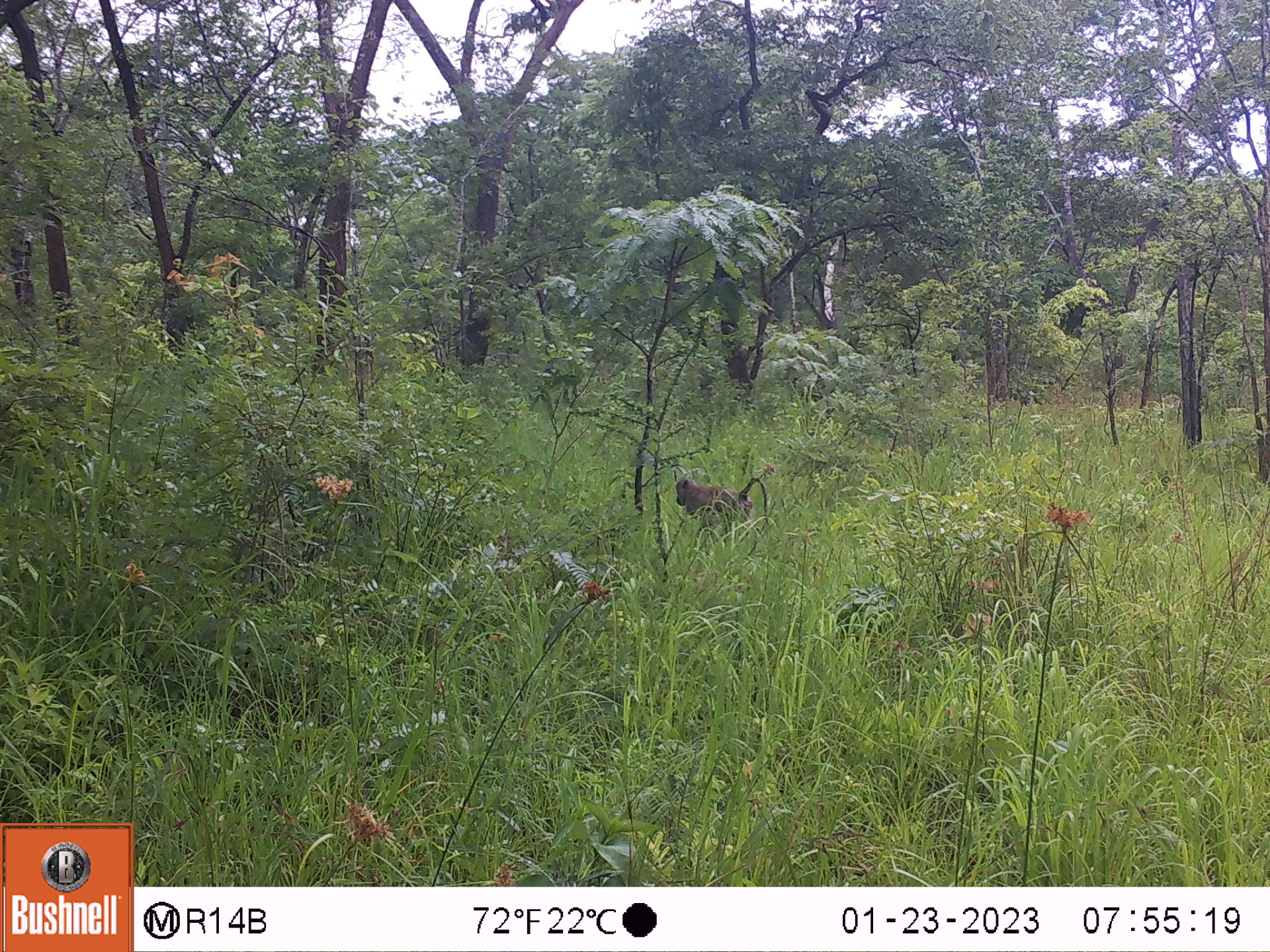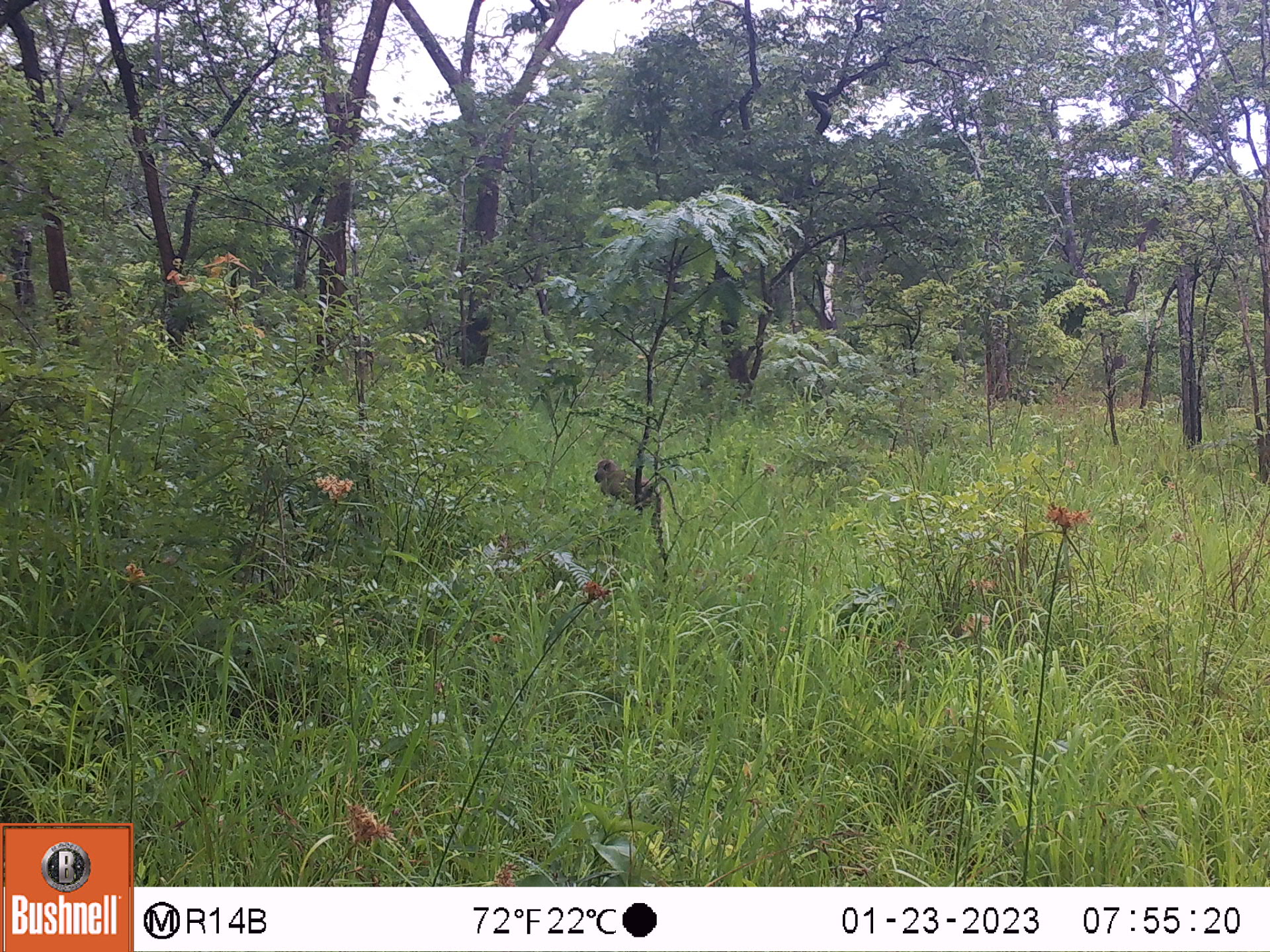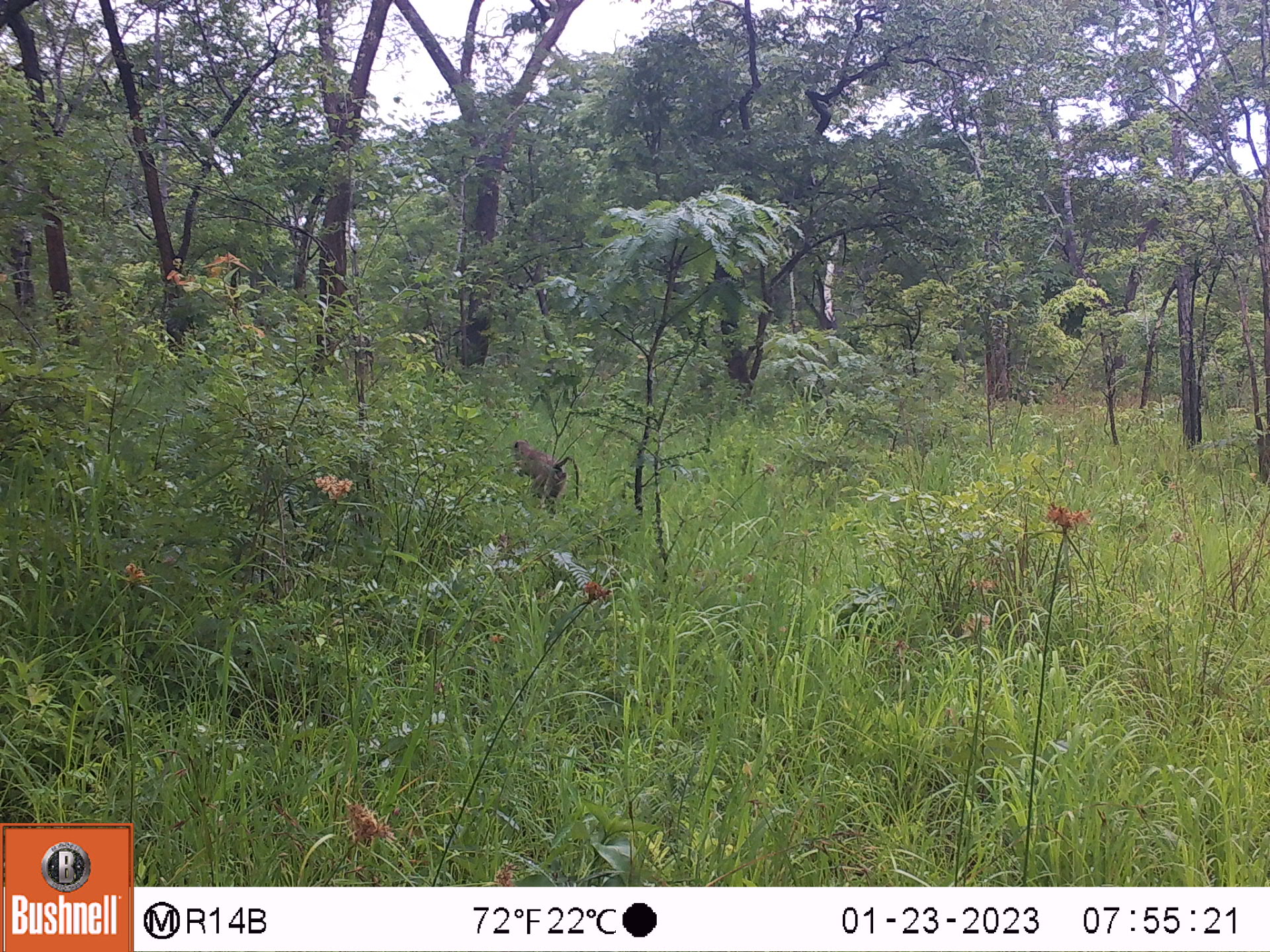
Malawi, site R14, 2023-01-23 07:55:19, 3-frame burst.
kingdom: Animalia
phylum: Chordata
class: Mammalia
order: Primates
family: Cercopithecidae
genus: Papio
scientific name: Papio cynocephalus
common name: yellow baboon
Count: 1.